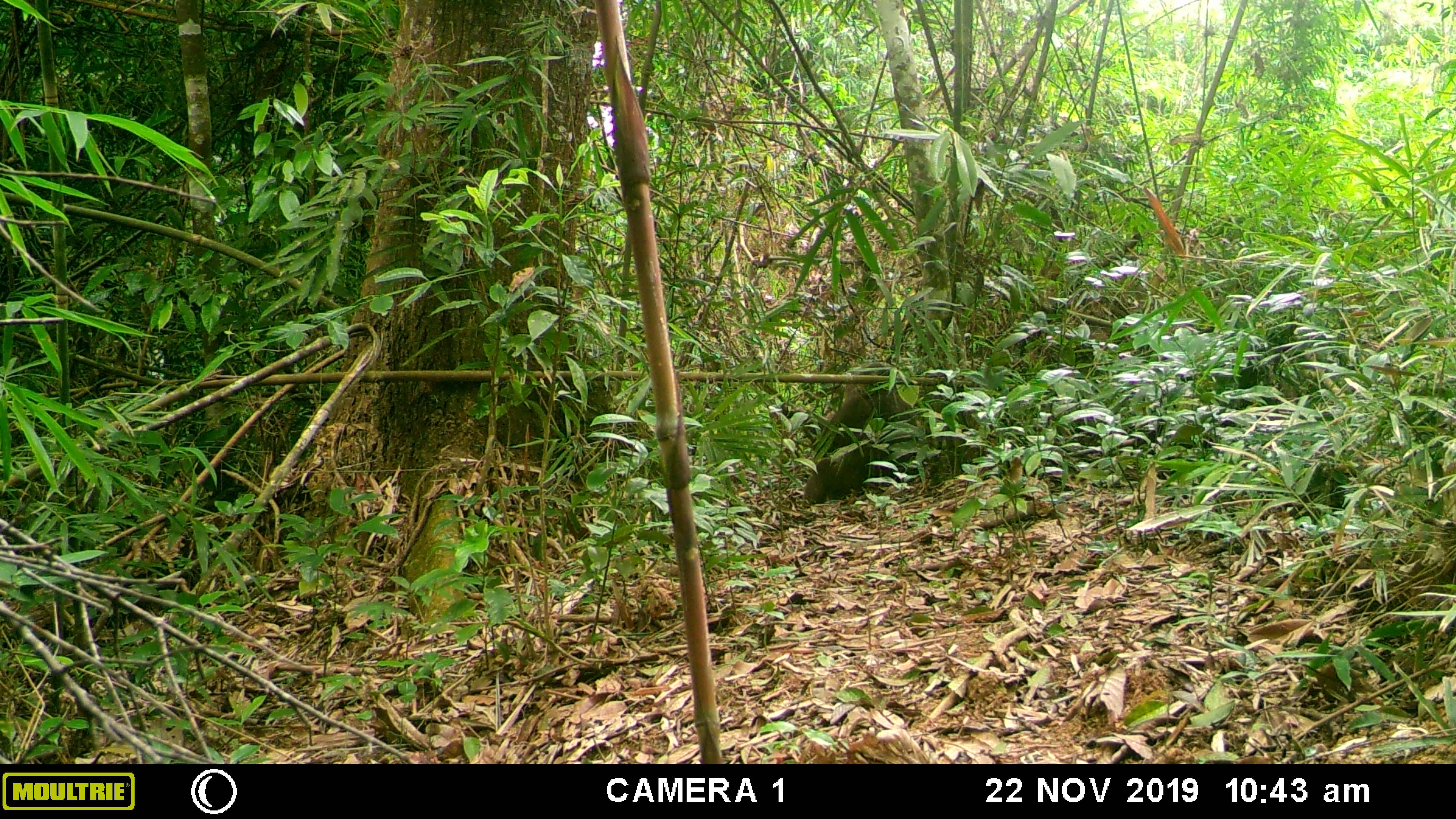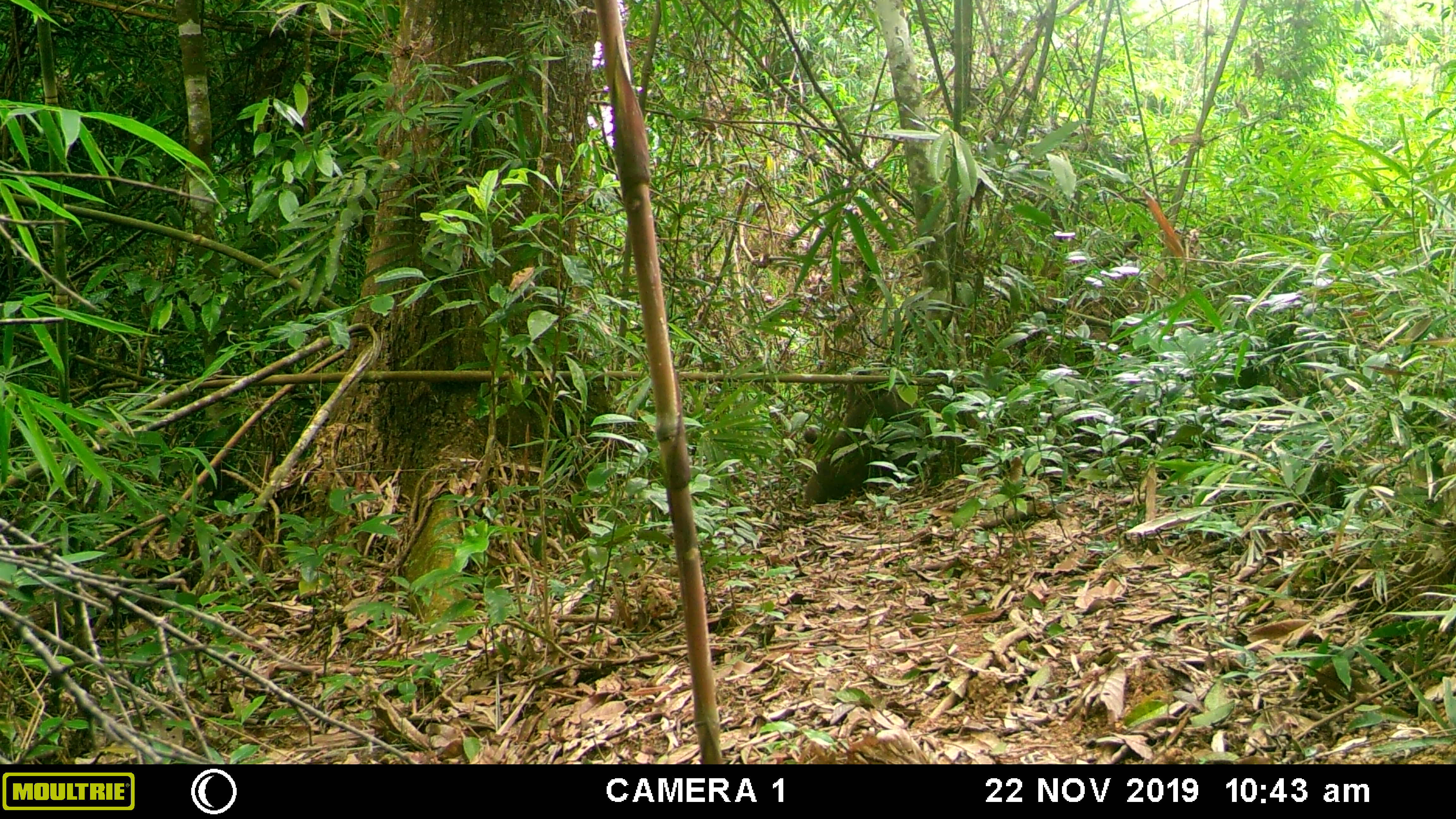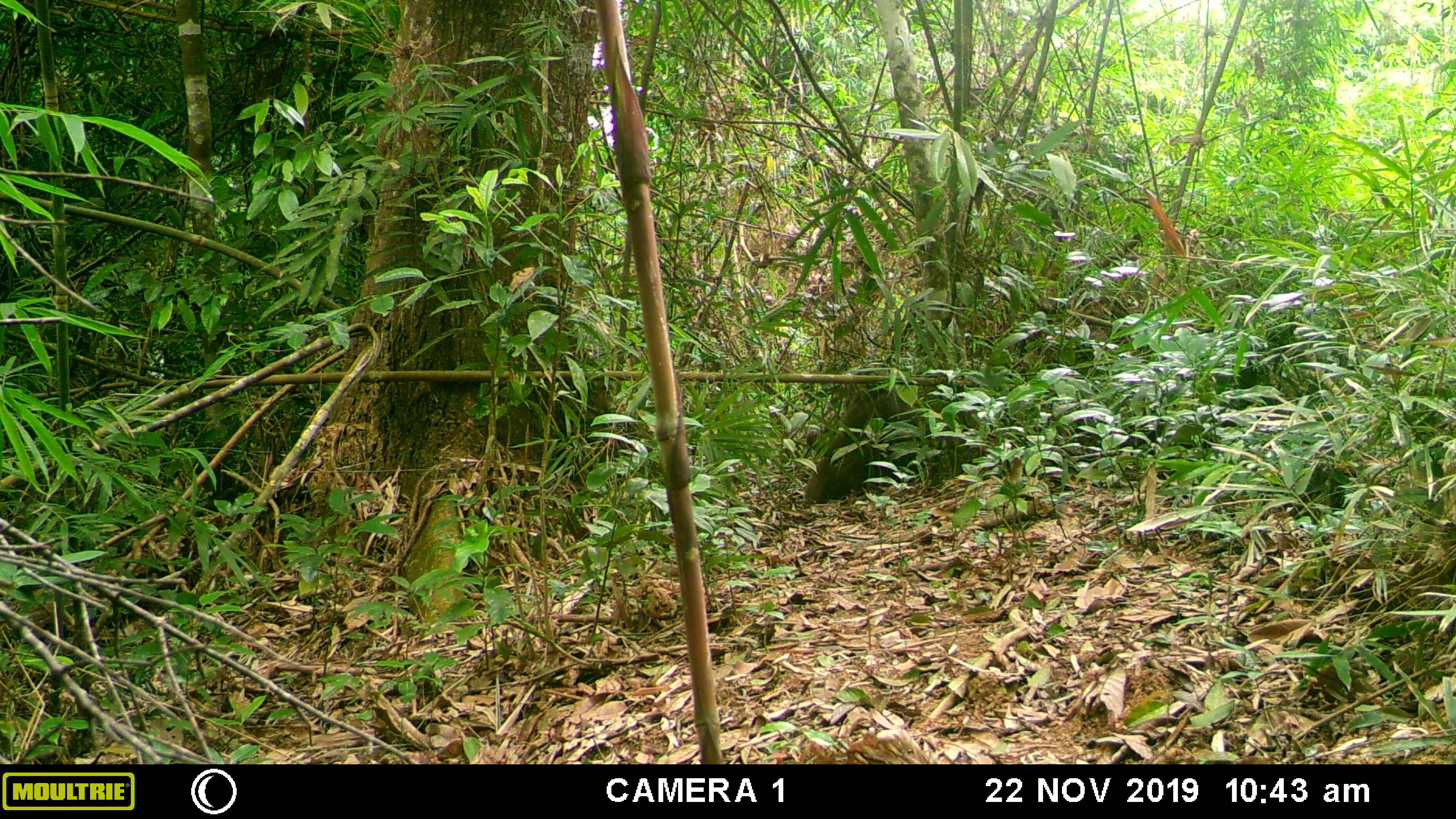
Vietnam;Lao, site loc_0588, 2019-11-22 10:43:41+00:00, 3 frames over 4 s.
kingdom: Animalia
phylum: Chordata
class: Mammalia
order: Primates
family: Cercopithecidae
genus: Macaca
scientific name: Macaca arctoides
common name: stump-tailed macaque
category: stump tailed macaque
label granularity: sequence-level